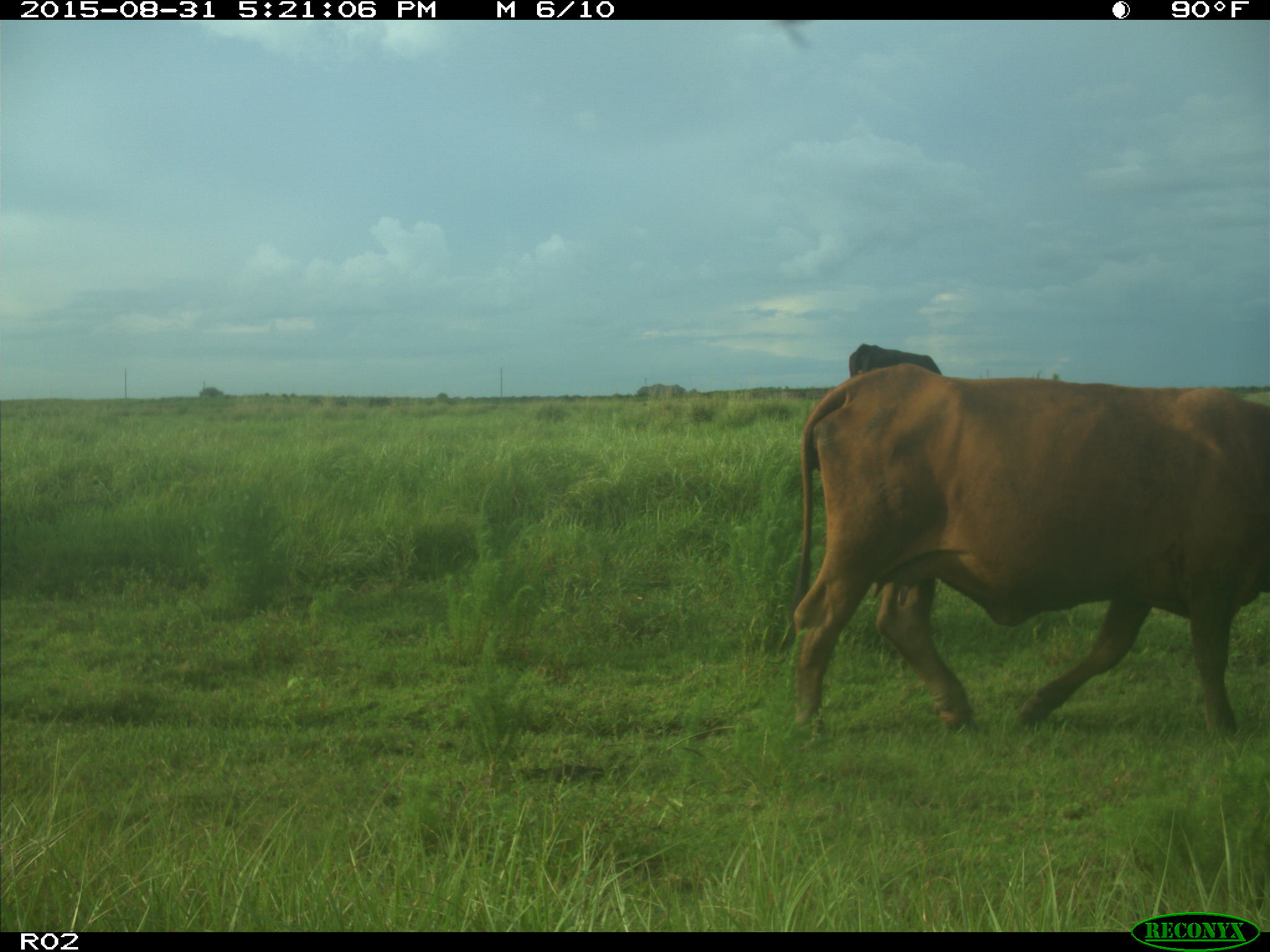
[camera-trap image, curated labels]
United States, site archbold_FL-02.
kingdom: Animalia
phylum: Chordata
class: Mammalia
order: Artiodactyla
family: Bovidae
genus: Bos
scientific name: Bos taurus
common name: domestic cow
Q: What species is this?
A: Bos taurus (domestic cow).